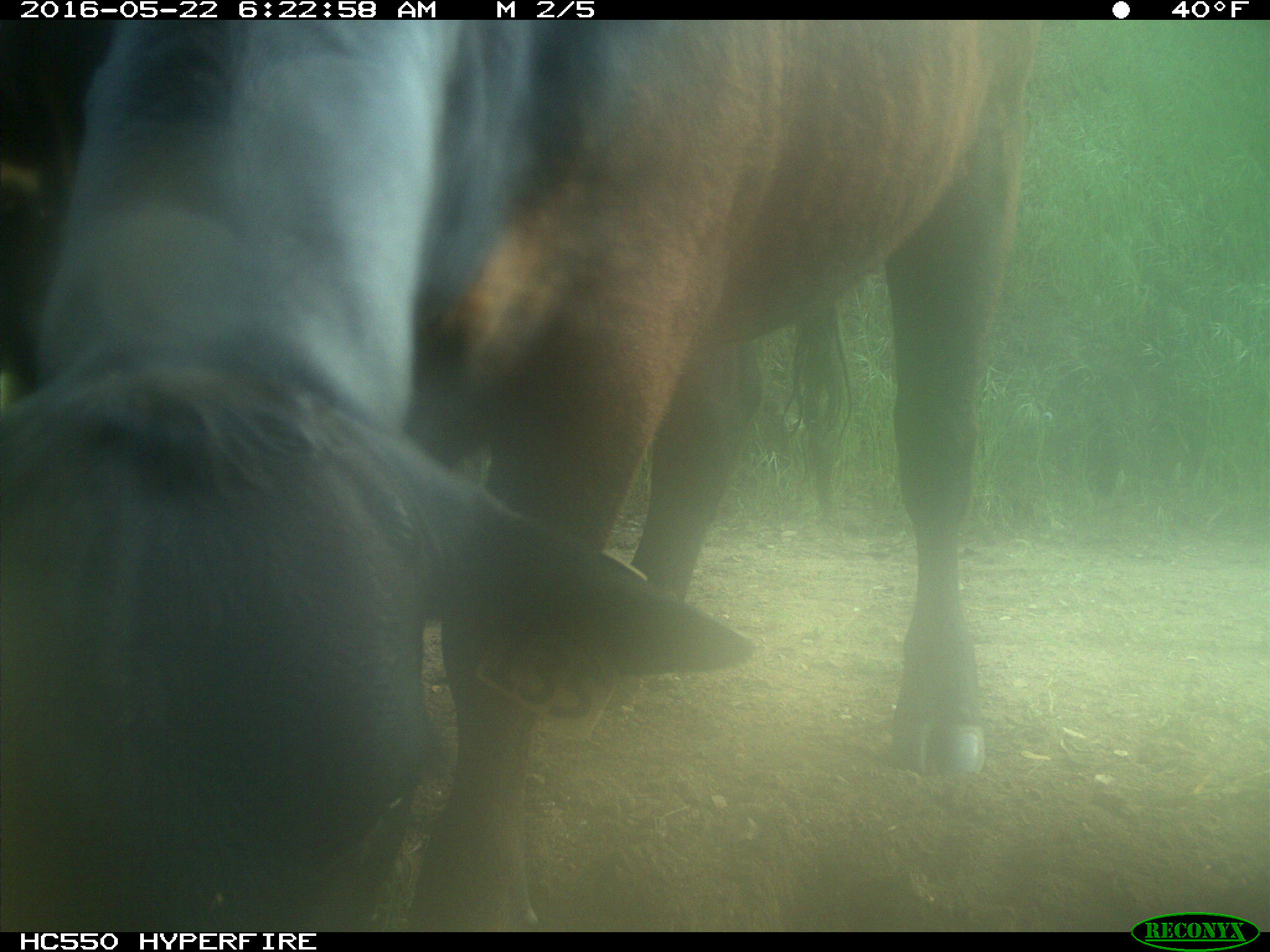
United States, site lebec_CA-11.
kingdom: Animalia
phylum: Chordata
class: Mammalia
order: Artiodactyla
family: Bovidae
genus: Bos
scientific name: Bos taurus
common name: domestic cow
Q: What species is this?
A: Bos taurus (domestic cow).